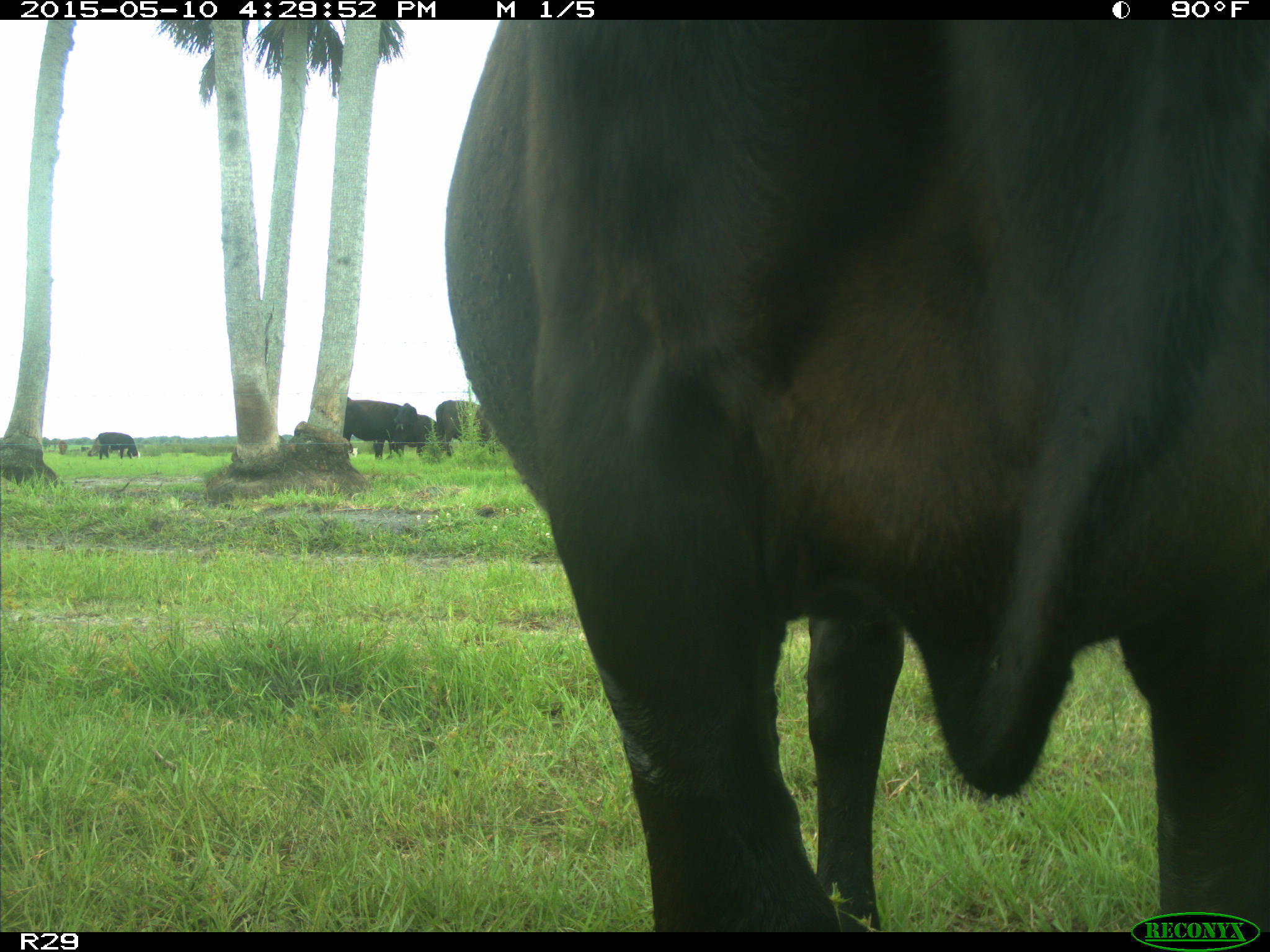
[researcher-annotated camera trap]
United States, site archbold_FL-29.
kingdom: Animalia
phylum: Chordata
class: Mammalia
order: Artiodactyla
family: Bovidae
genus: Bos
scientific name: Bos taurus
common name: domestic cow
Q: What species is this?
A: Bos taurus (domestic cow).